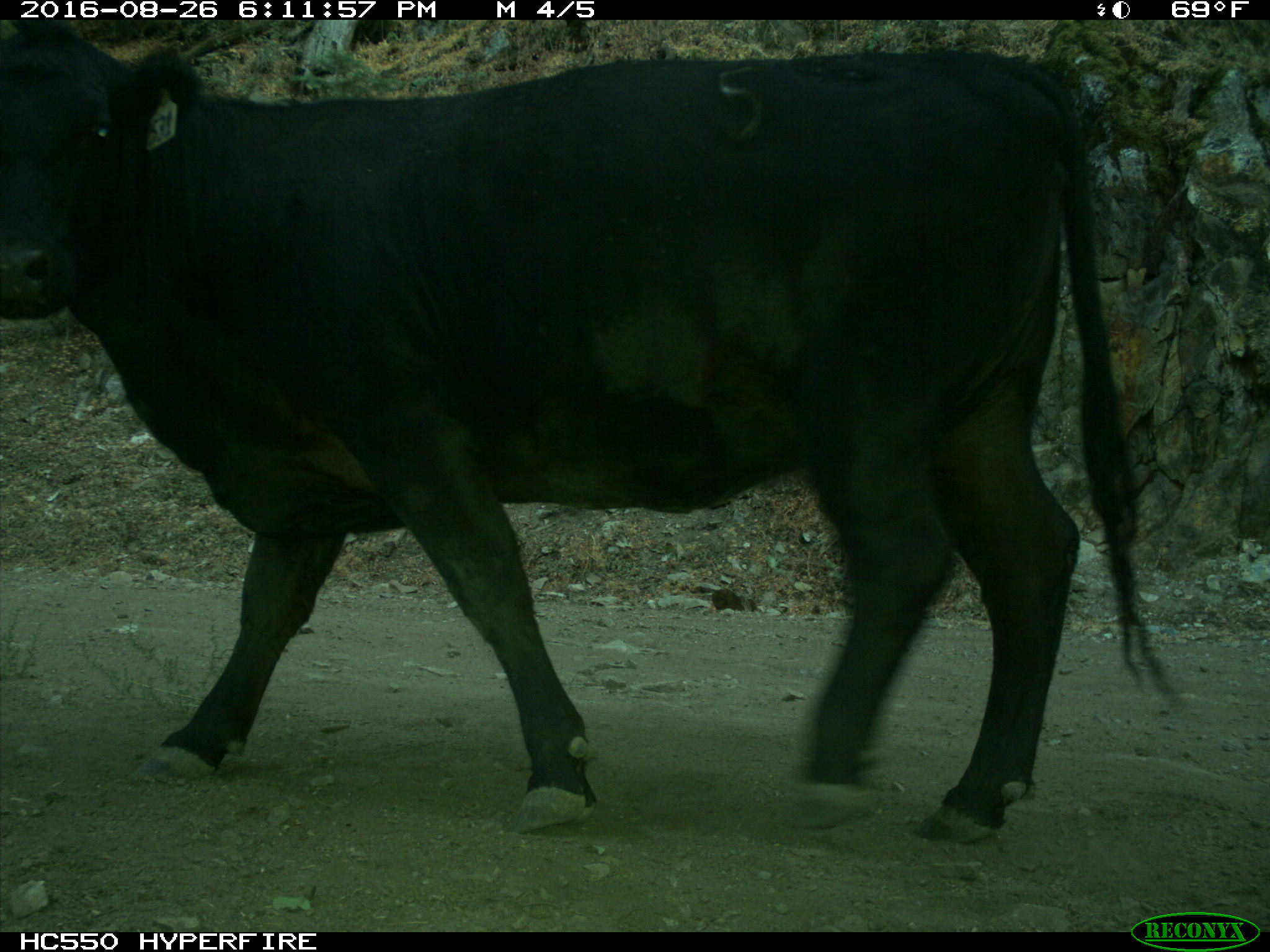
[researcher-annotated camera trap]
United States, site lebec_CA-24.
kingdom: Animalia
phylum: Chordata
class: Mammalia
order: Artiodactyla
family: Bovidae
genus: Bos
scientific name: Bos taurus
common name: domestic cow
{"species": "Bos taurus (domestic cow)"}